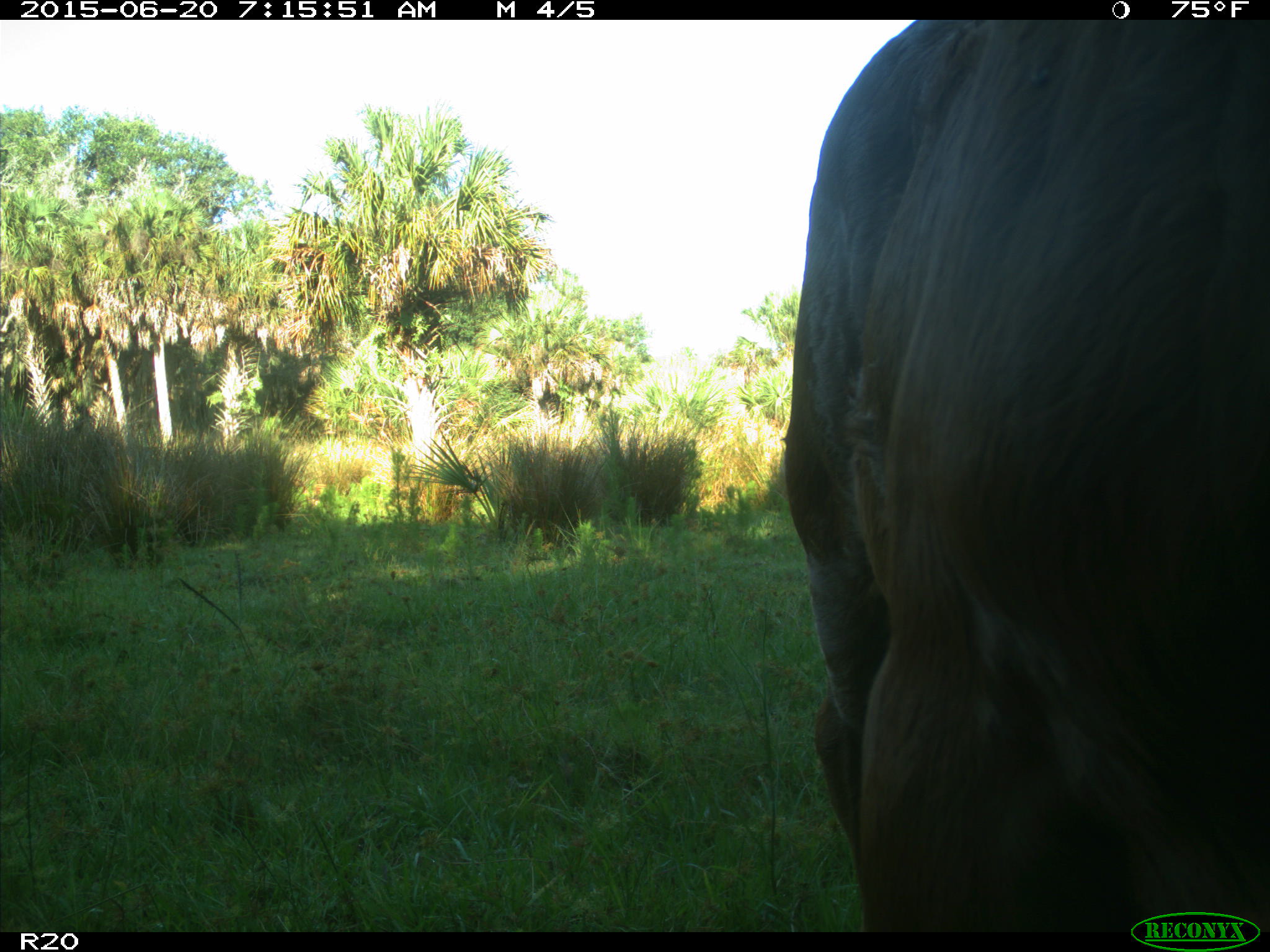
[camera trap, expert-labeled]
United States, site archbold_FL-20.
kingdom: Animalia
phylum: Chordata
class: Mammalia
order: Artiodactyla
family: Bovidae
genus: Bos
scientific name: Bos taurus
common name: domestic cow